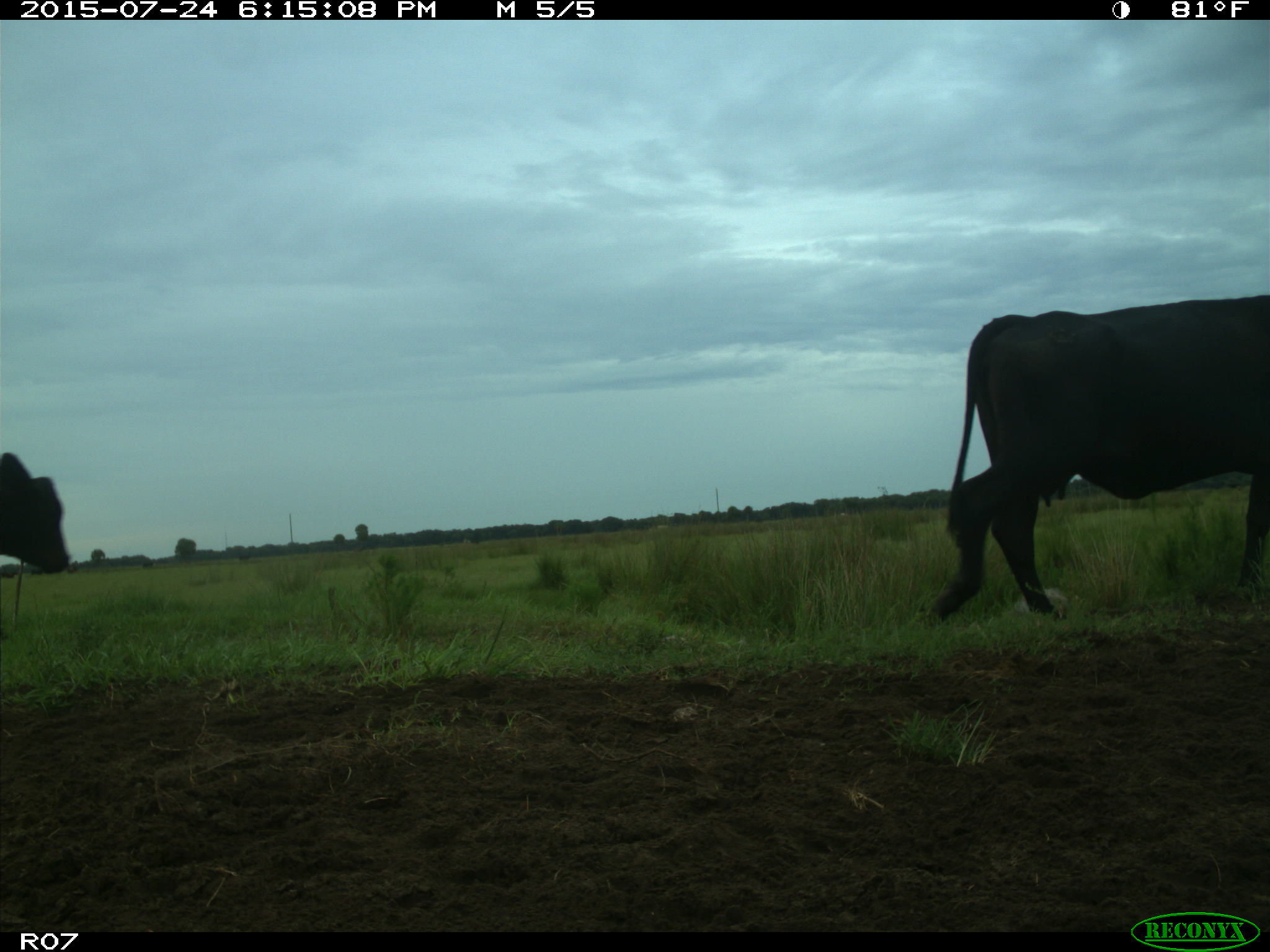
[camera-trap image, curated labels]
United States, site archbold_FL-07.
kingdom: Animalia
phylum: Chordata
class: Mammalia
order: Artiodactyla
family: Bovidae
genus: Bos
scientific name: Bos taurus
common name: domestic cow